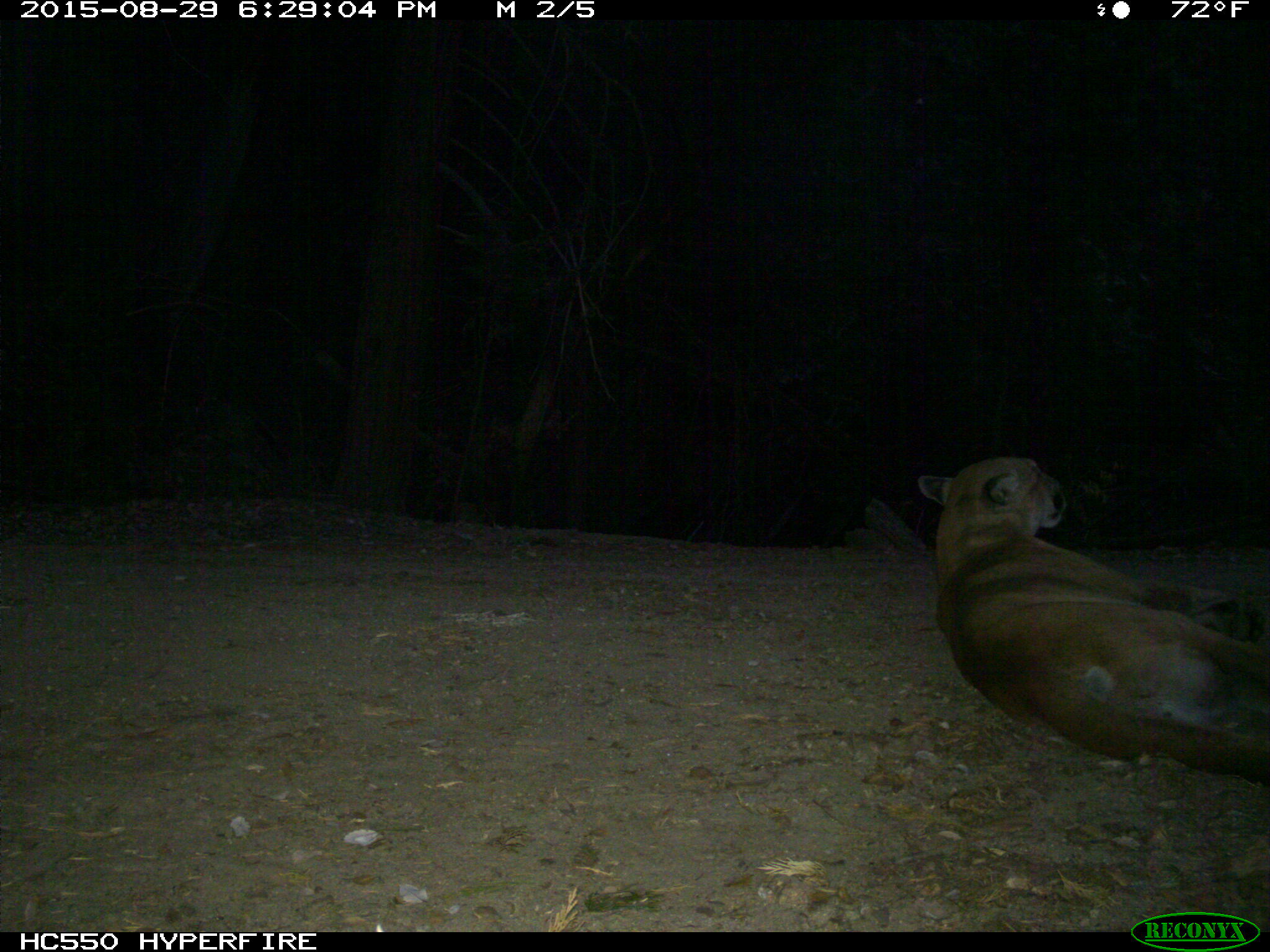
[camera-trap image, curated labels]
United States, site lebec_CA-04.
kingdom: Animalia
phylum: Chordata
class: Mammalia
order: Carnivora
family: Felidae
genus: Puma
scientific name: Puma concolor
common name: mountain lion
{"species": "Puma concolor (mountain lion)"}